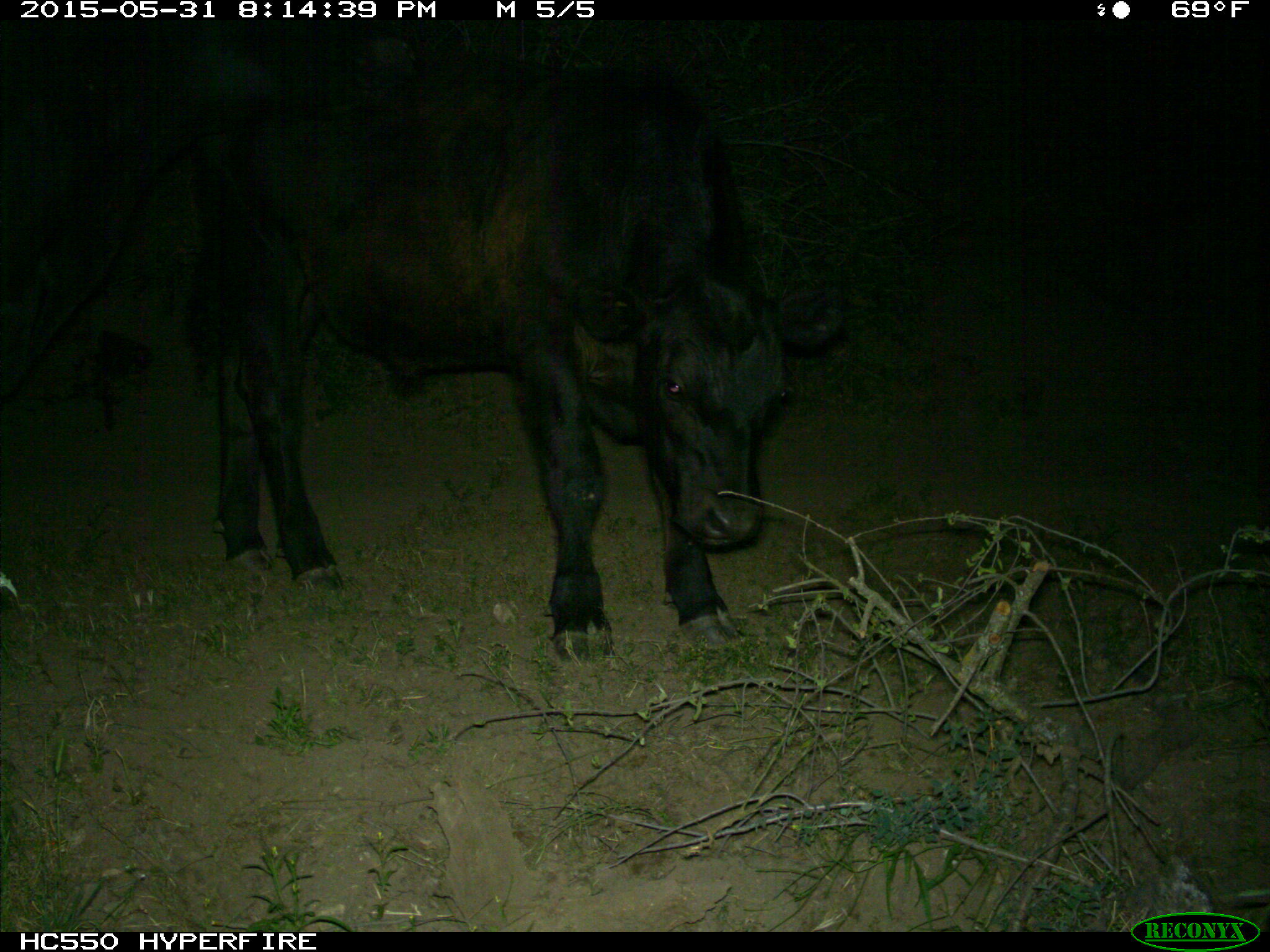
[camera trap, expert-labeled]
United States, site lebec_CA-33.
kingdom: Animalia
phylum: Chordata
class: Mammalia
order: Artiodactyla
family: Bovidae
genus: Bos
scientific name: Bos taurus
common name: domestic cow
Bos taurus (domestic cow).